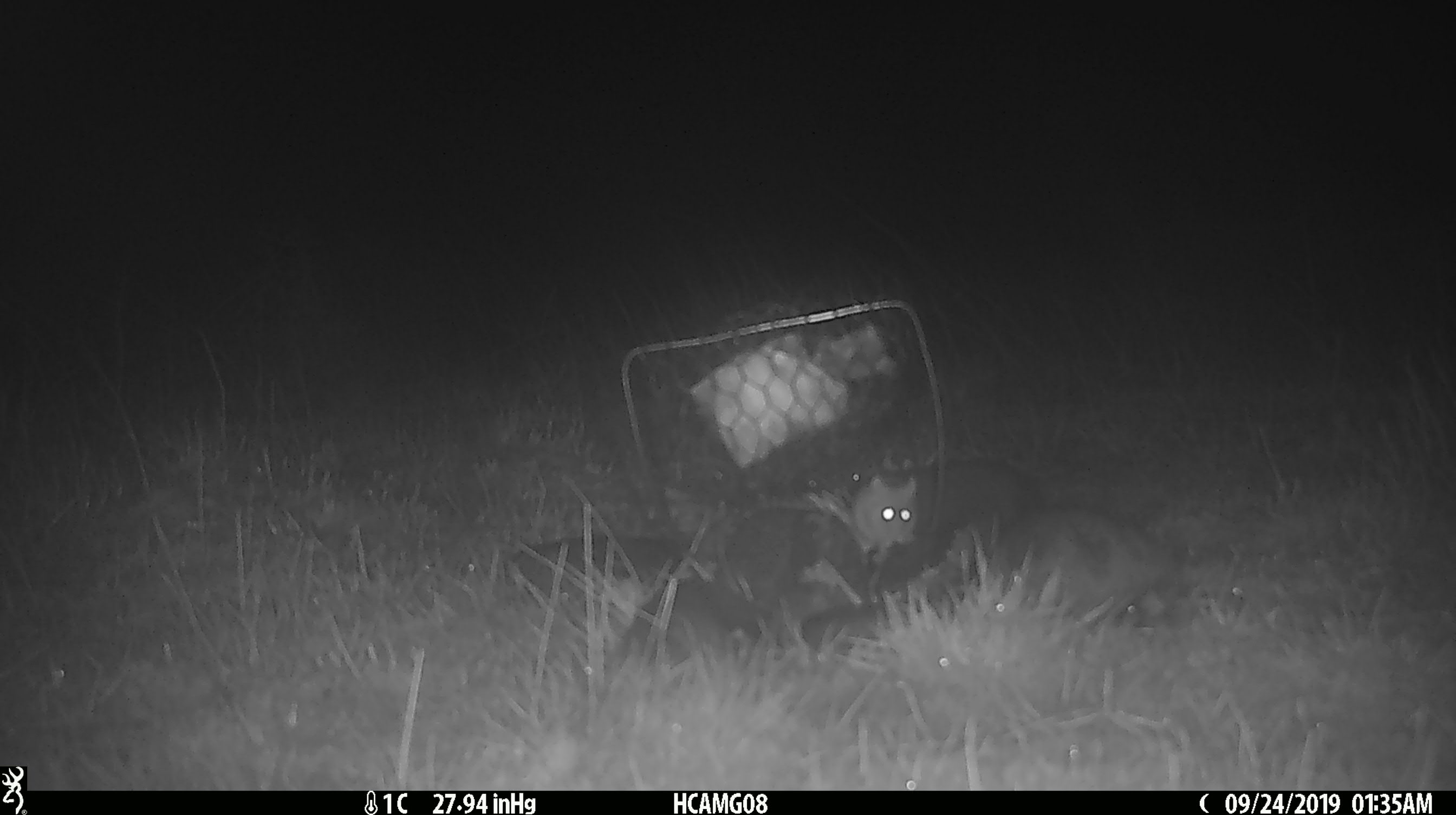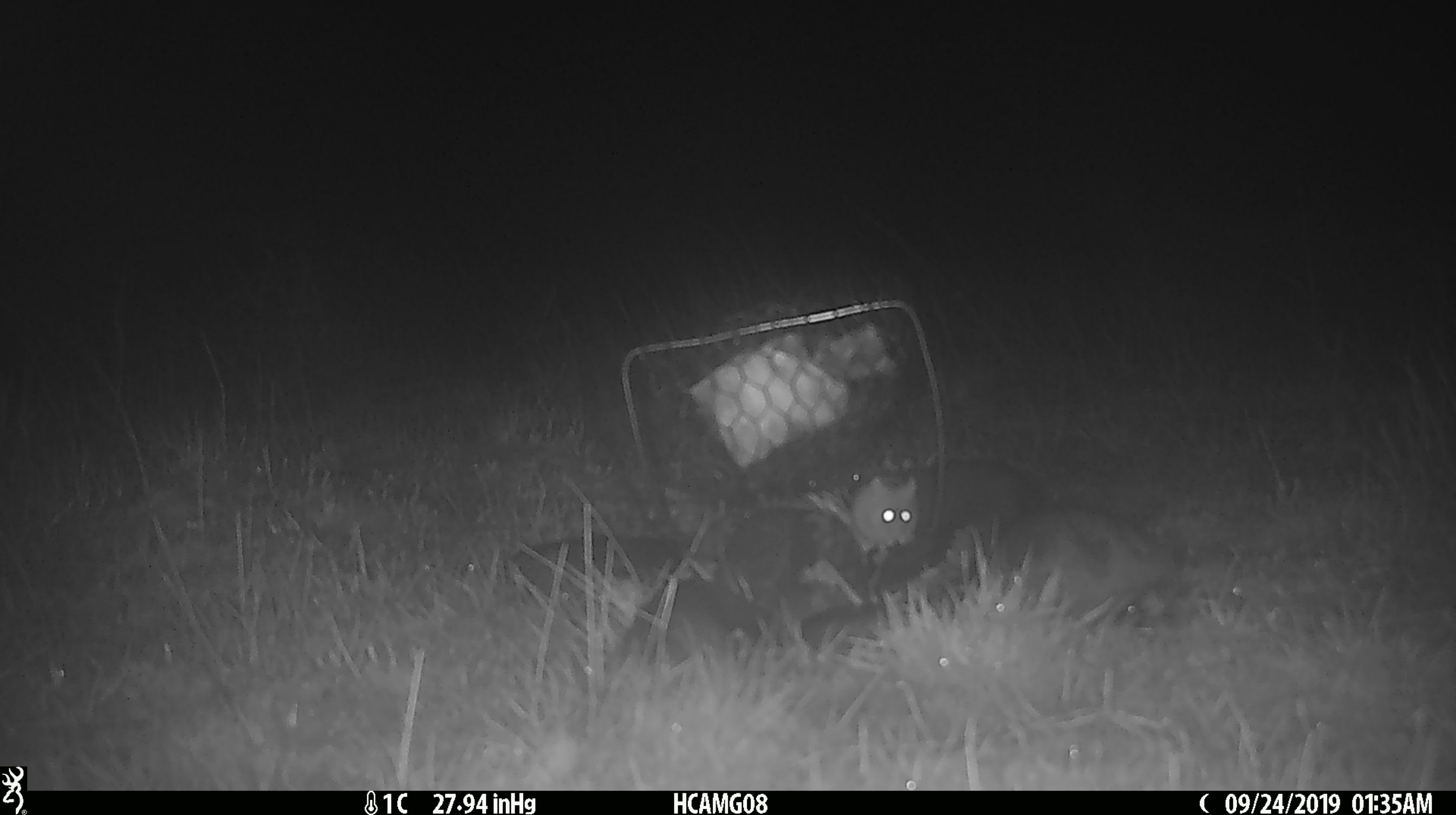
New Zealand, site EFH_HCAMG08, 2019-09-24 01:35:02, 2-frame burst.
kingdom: Animalia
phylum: Chordata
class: Mammalia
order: Rodentia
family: Muridae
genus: Mus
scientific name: Mus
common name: mouse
Mouse (Mus).